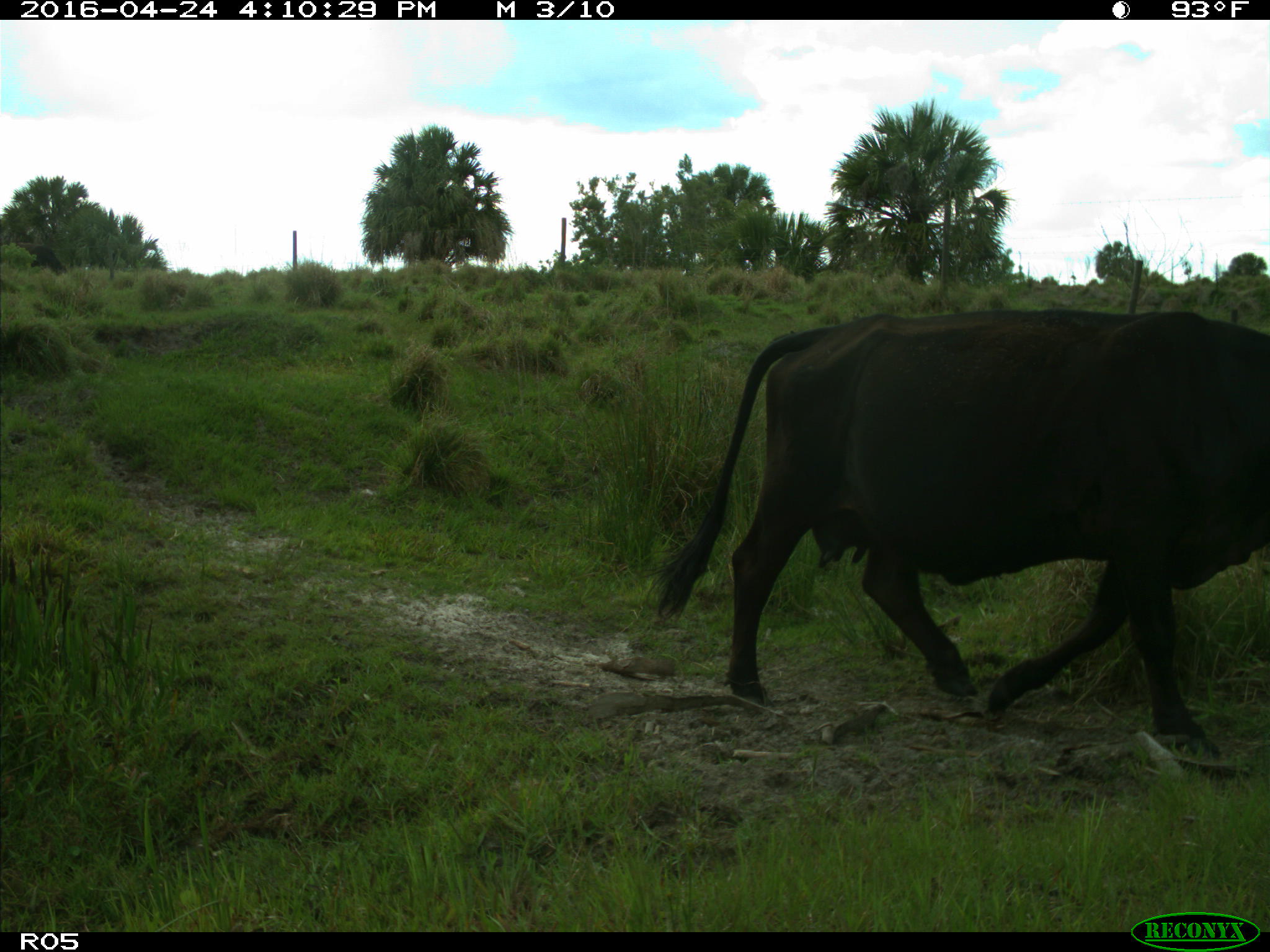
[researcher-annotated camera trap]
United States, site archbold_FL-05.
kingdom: Animalia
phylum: Chordata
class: Mammalia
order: Artiodactyla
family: Bovidae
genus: Bos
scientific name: Bos taurus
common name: domestic cow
Bos taurus (domestic cow).